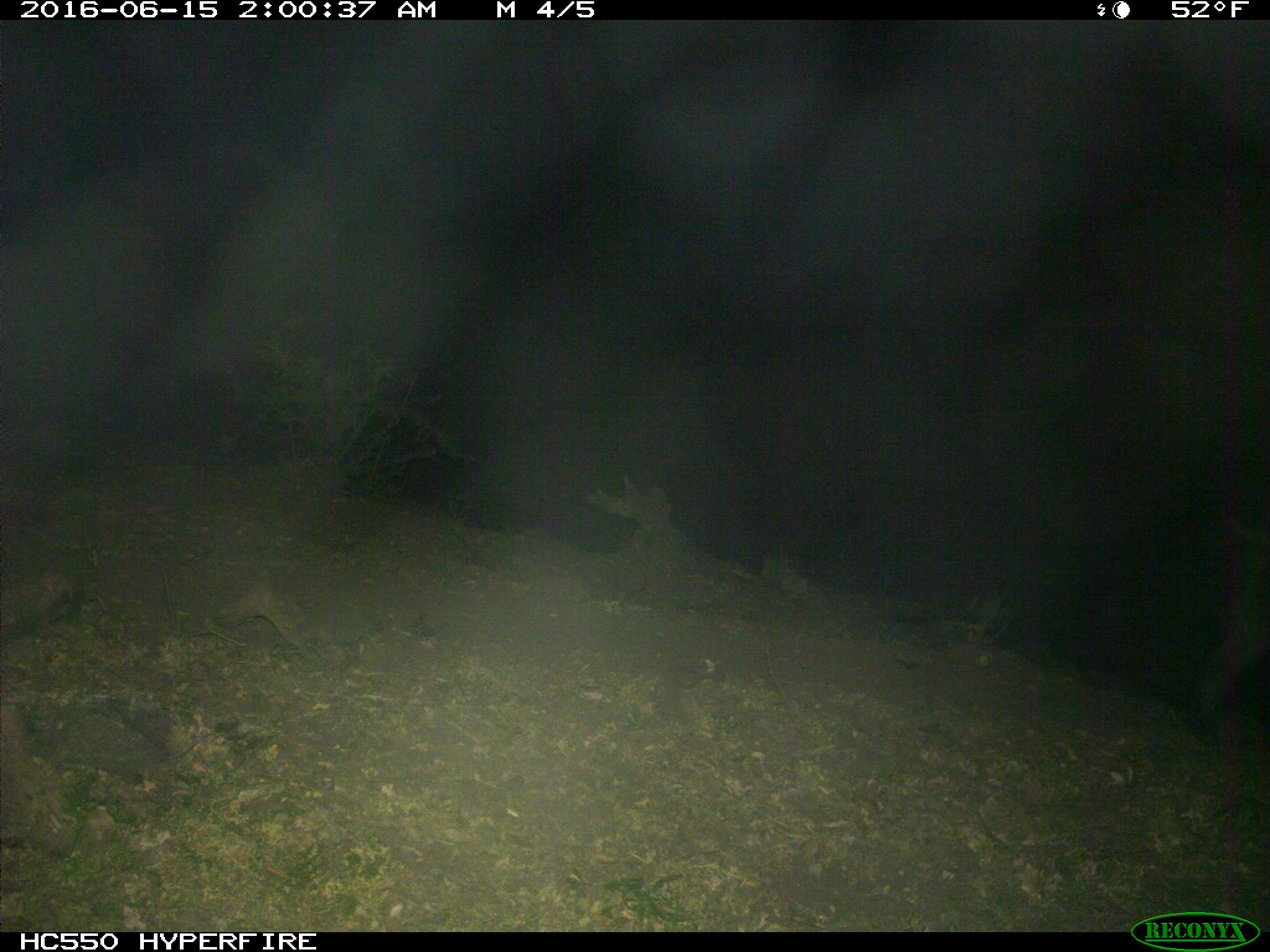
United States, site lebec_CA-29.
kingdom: Animalia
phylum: Chordata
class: Mammalia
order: Artiodactyla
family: Suidae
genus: Sus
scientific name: Sus scrofa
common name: wild boar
Sus scrofa (wild boar).